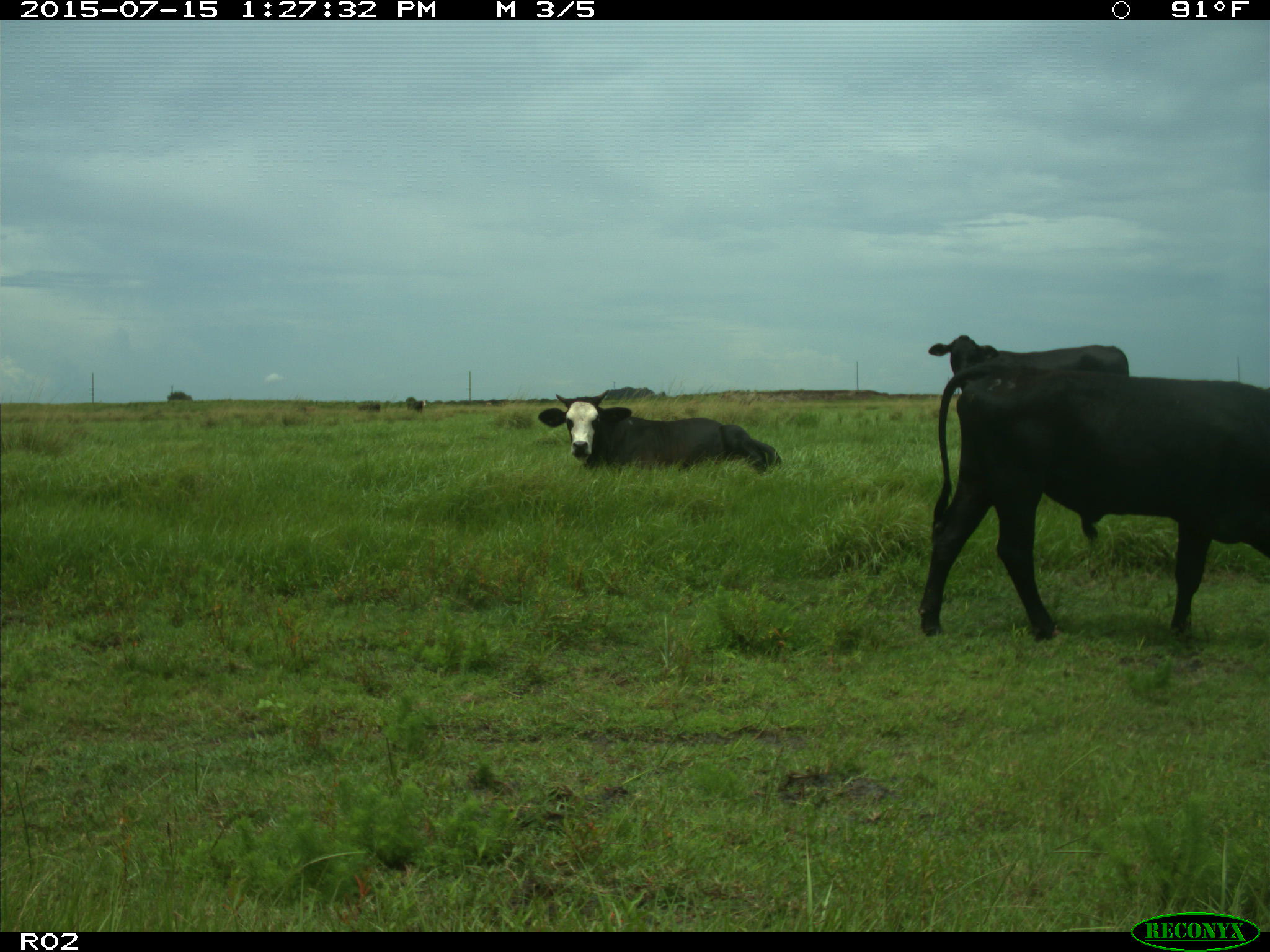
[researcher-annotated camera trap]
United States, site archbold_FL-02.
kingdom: Animalia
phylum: Chordata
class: Mammalia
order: Artiodactyla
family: Bovidae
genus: Bos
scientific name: Bos taurus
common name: domestic cow